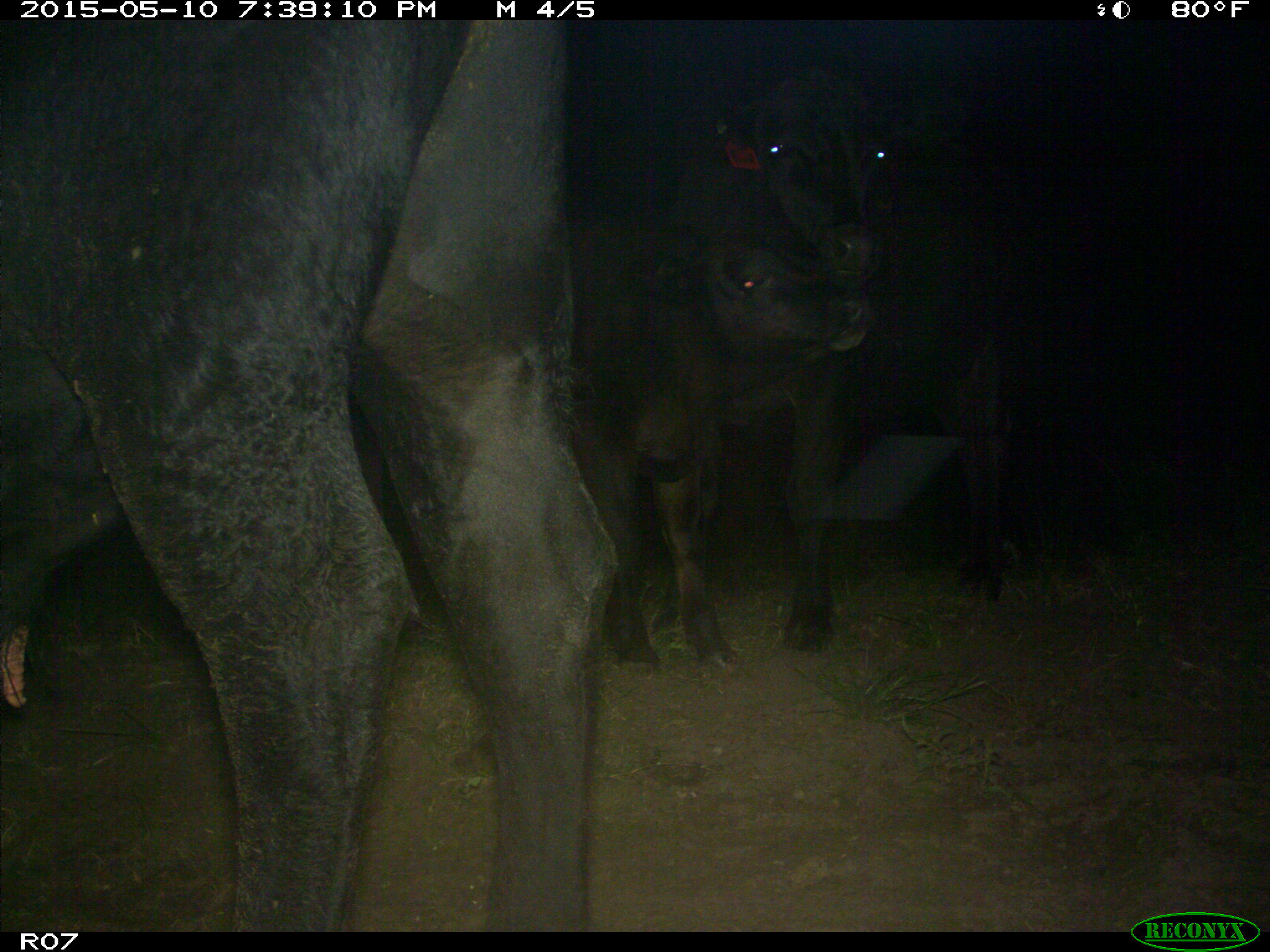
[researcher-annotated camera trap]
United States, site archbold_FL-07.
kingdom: Animalia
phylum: Chordata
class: Mammalia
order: Artiodactyla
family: Bovidae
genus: Bos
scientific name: Bos taurus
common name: domestic cow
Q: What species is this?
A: Bos taurus (domestic cow).